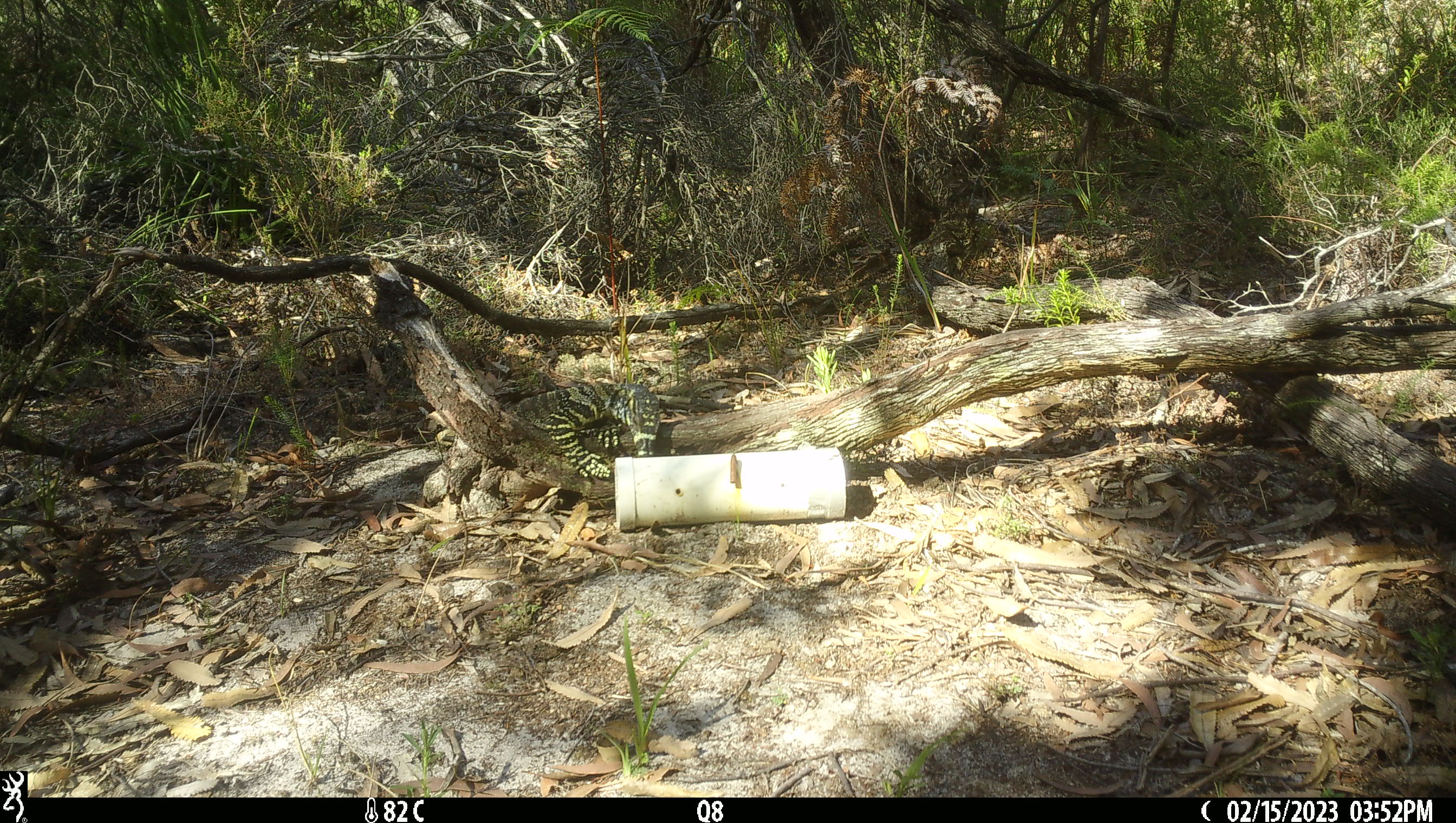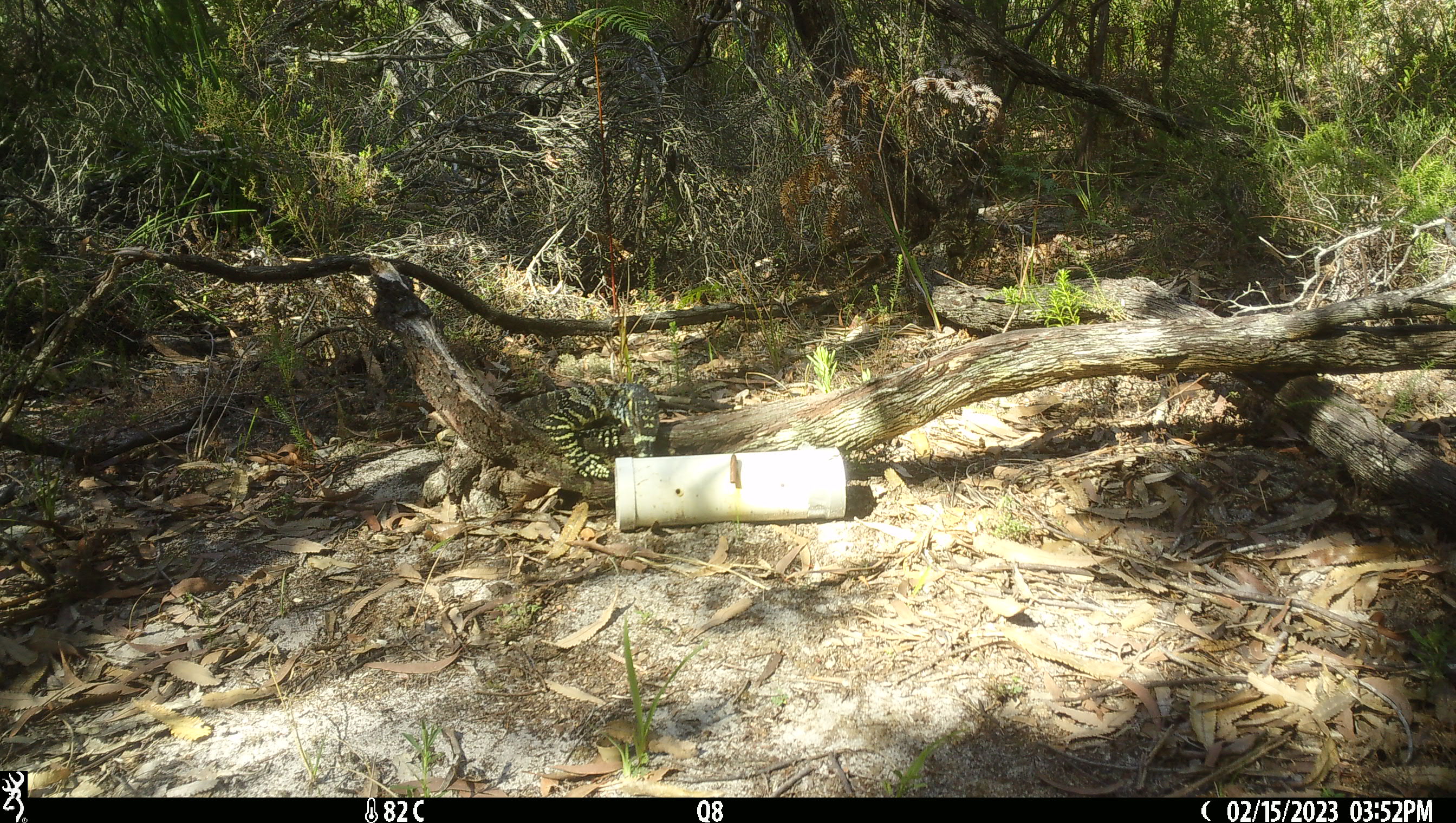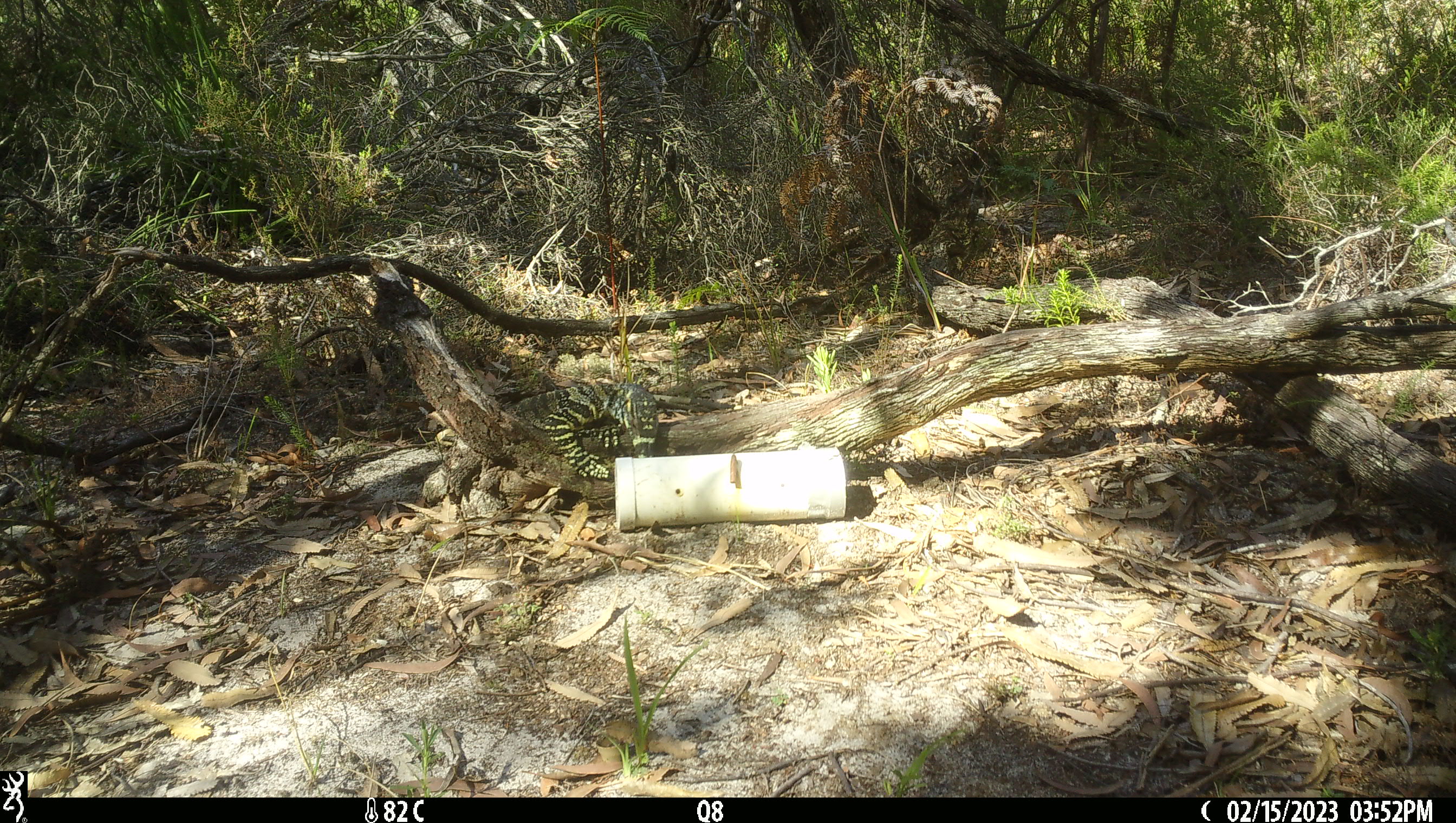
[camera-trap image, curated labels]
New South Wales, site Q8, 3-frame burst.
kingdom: Animalia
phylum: Chordata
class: Reptilia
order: Squamata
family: Varanidae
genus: Varanus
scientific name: Varanus varius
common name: lace monitor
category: goanna